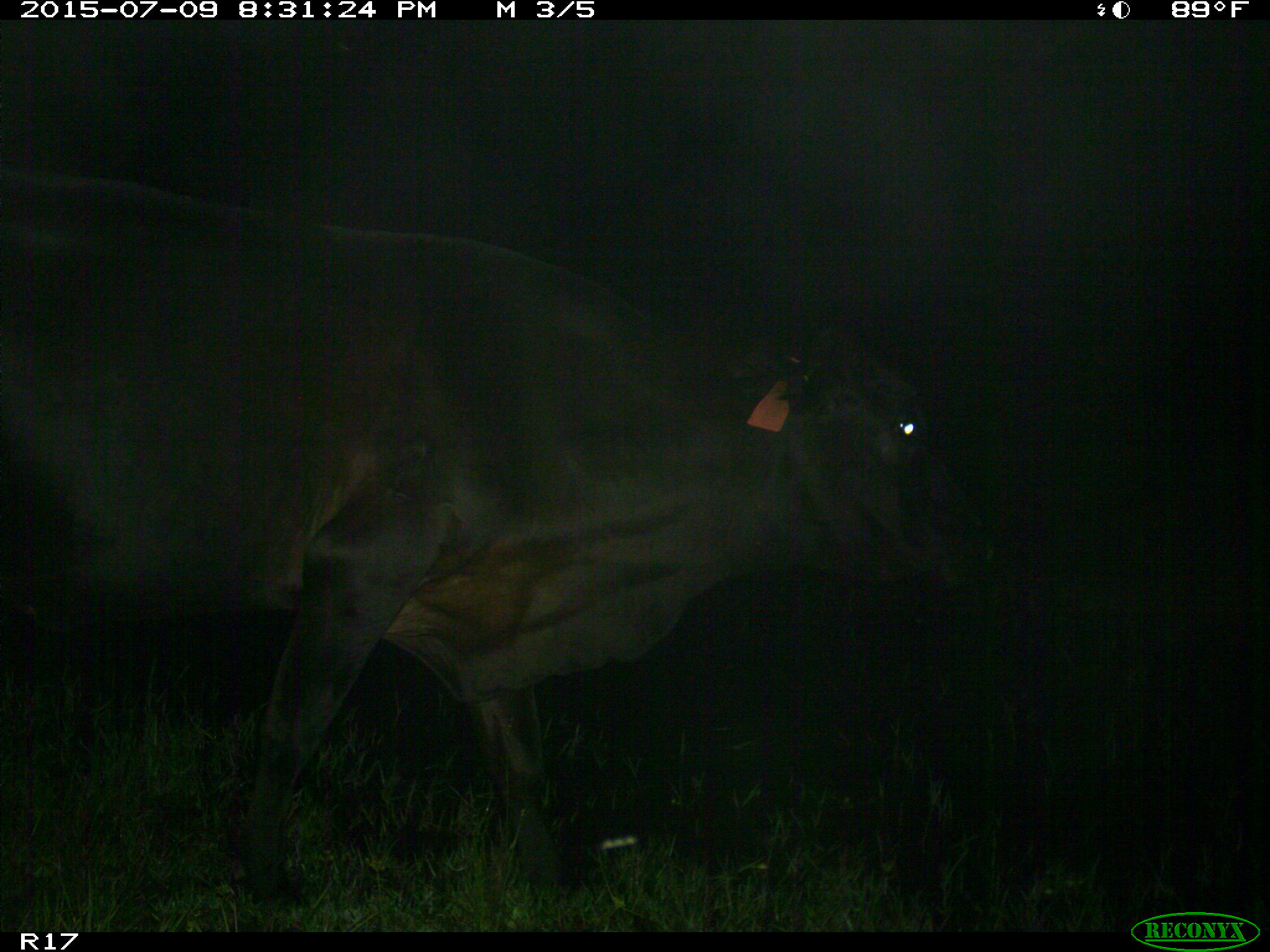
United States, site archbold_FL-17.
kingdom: Animalia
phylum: Chordata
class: Mammalia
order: Artiodactyla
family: Bovidae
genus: Bos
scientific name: Bos taurus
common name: domestic cow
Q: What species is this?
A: Bos taurus (domestic cow).